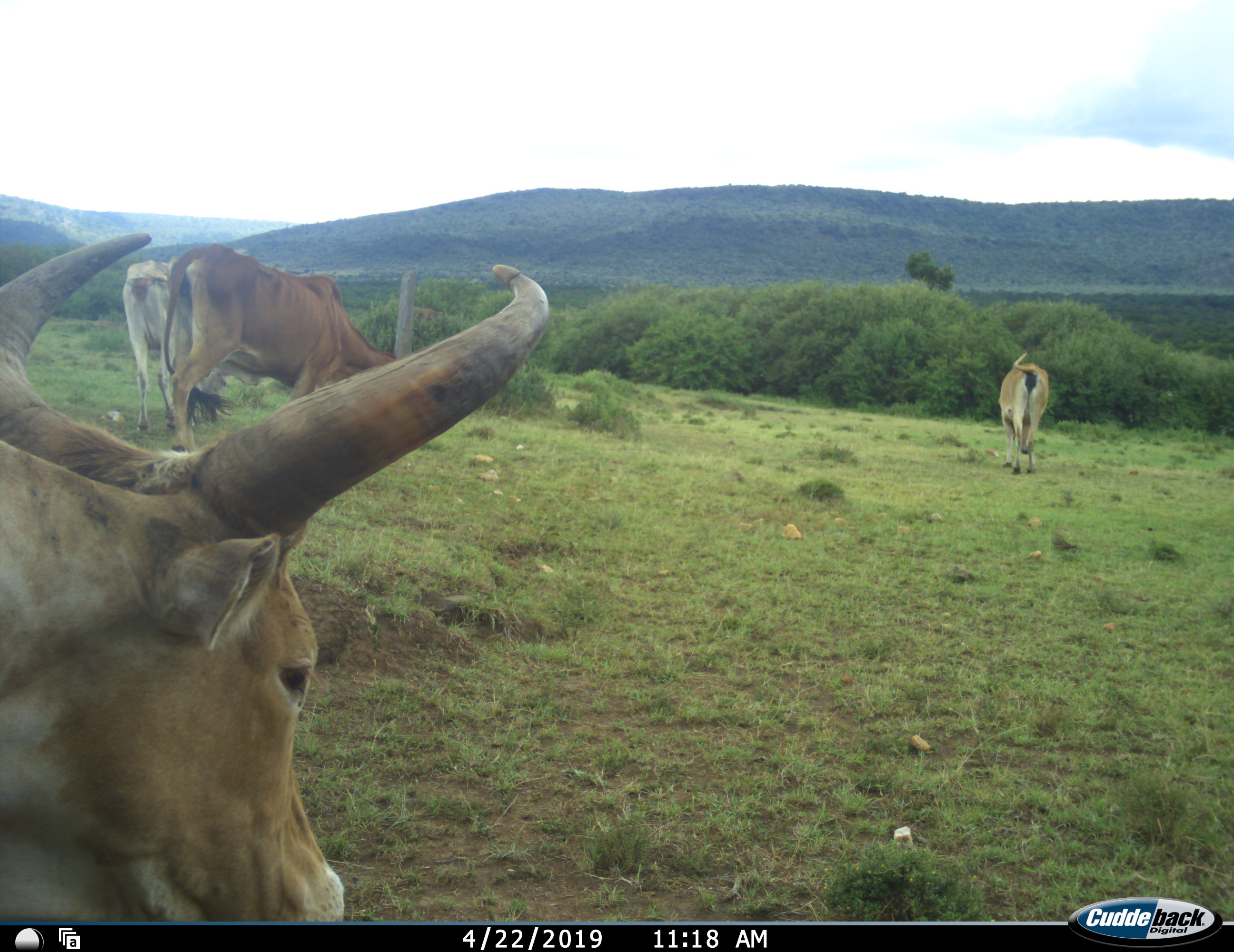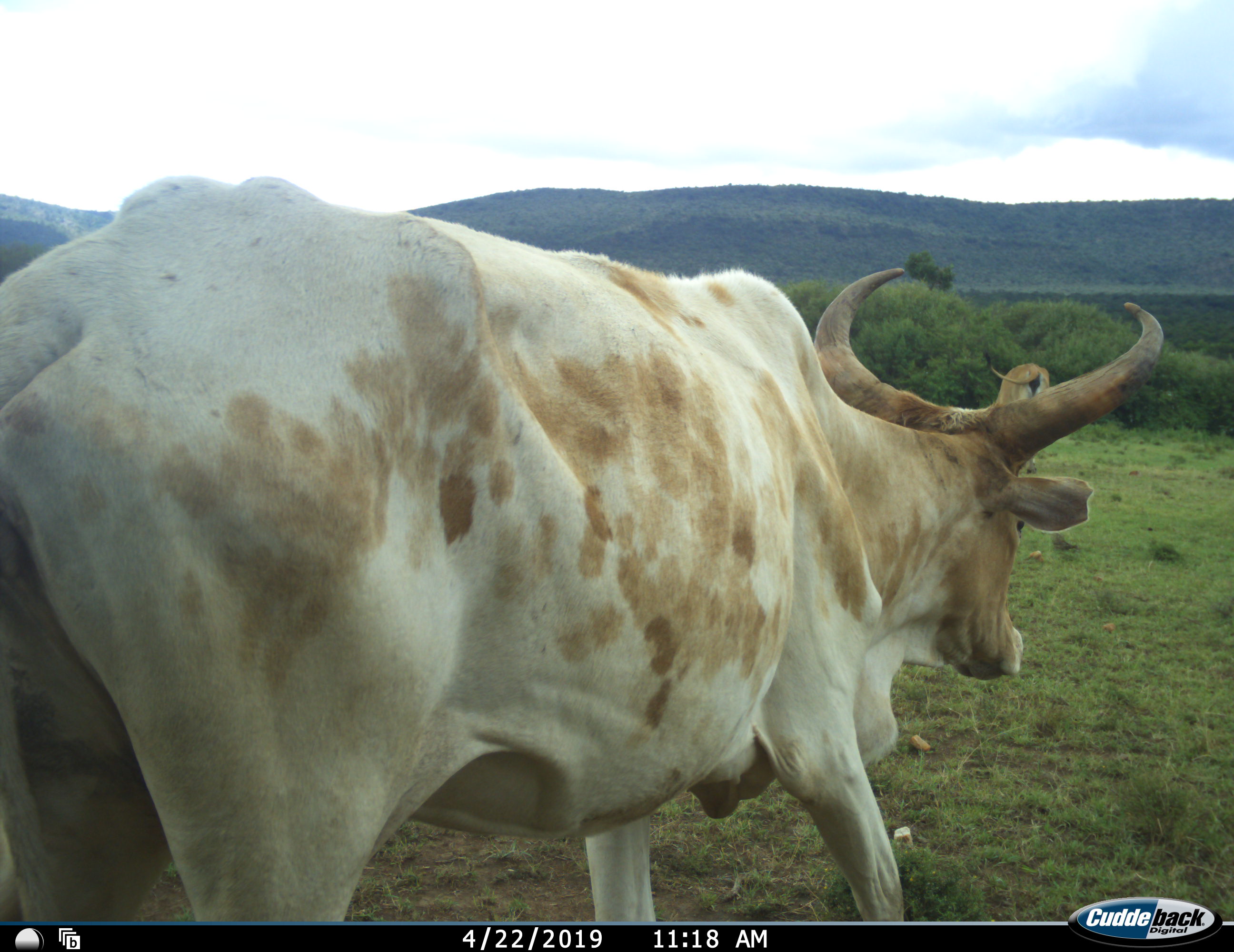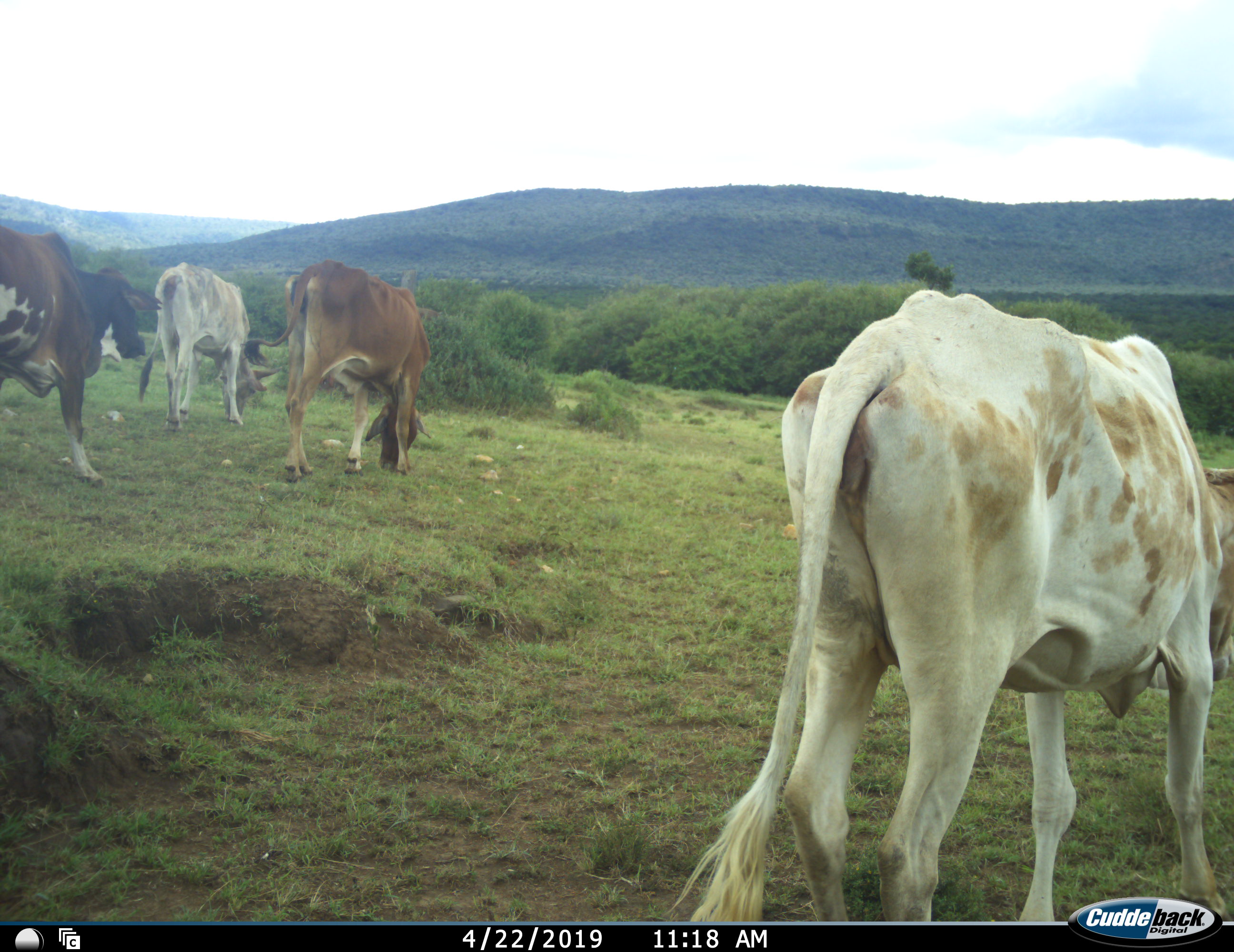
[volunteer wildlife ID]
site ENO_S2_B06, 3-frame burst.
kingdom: Animalia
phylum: Chordata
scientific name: Vertebrata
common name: domestic animal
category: domesticanimal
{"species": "domesticanimal (domestic animal) (Vertebrata)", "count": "5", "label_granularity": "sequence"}